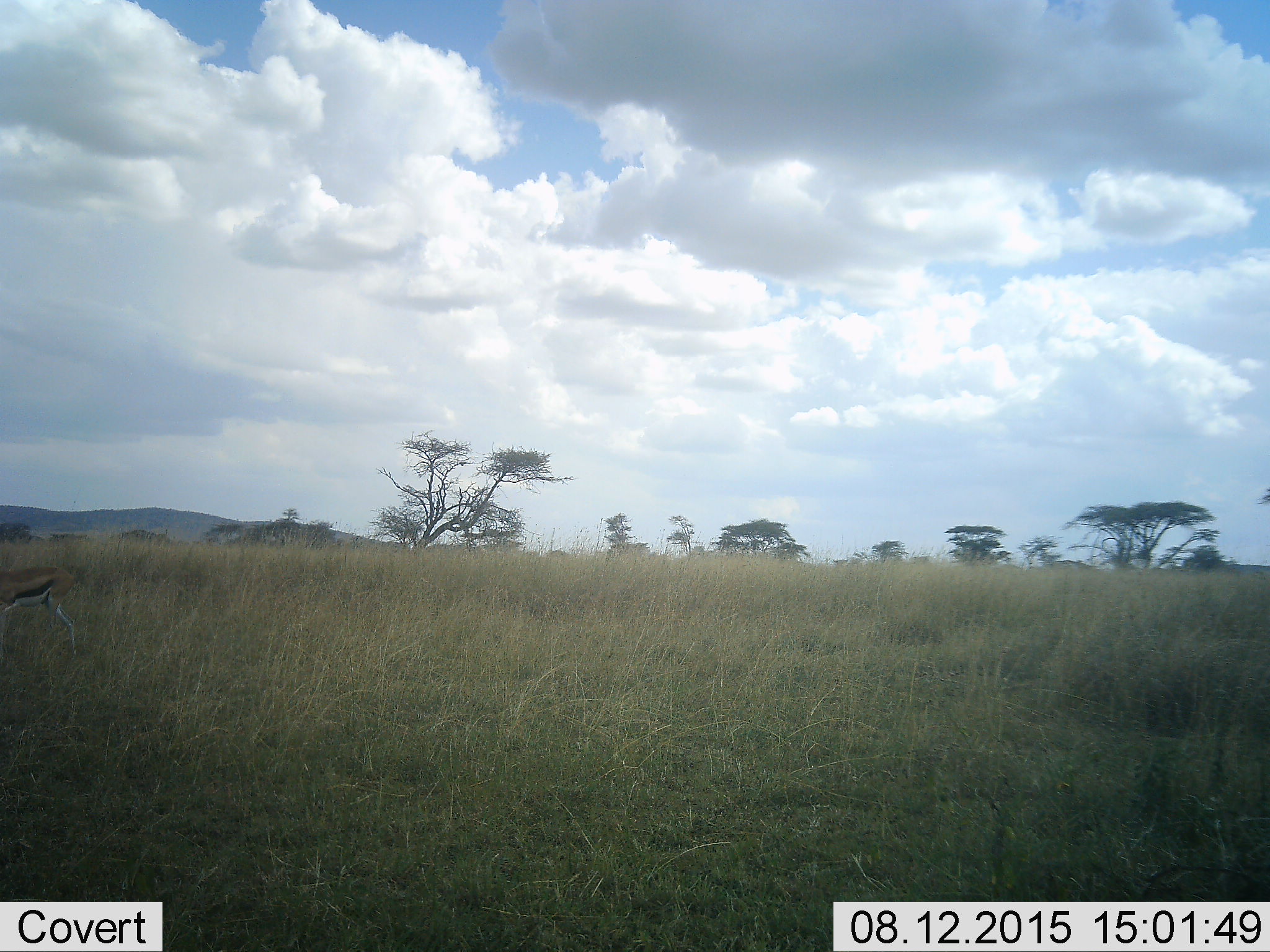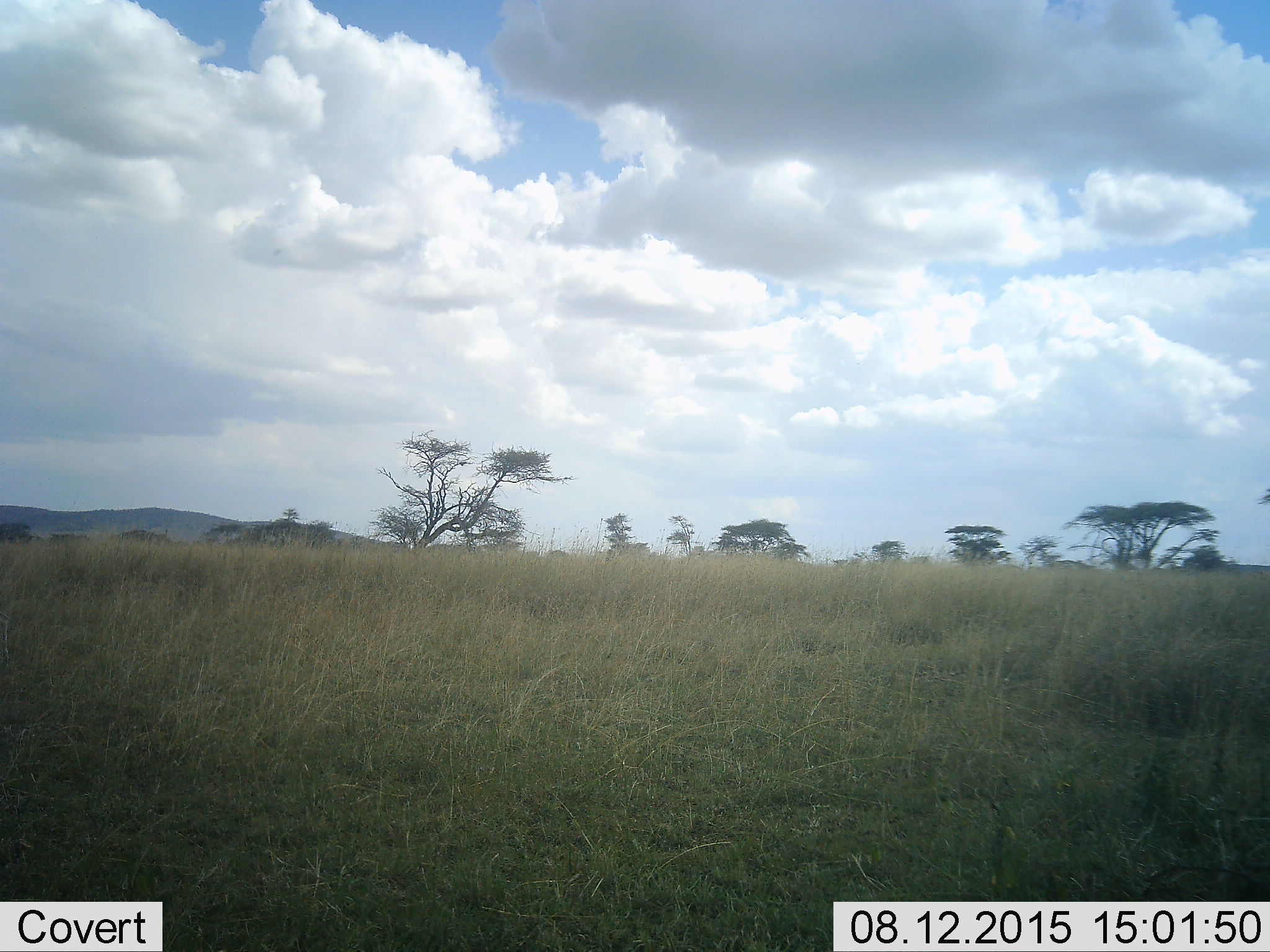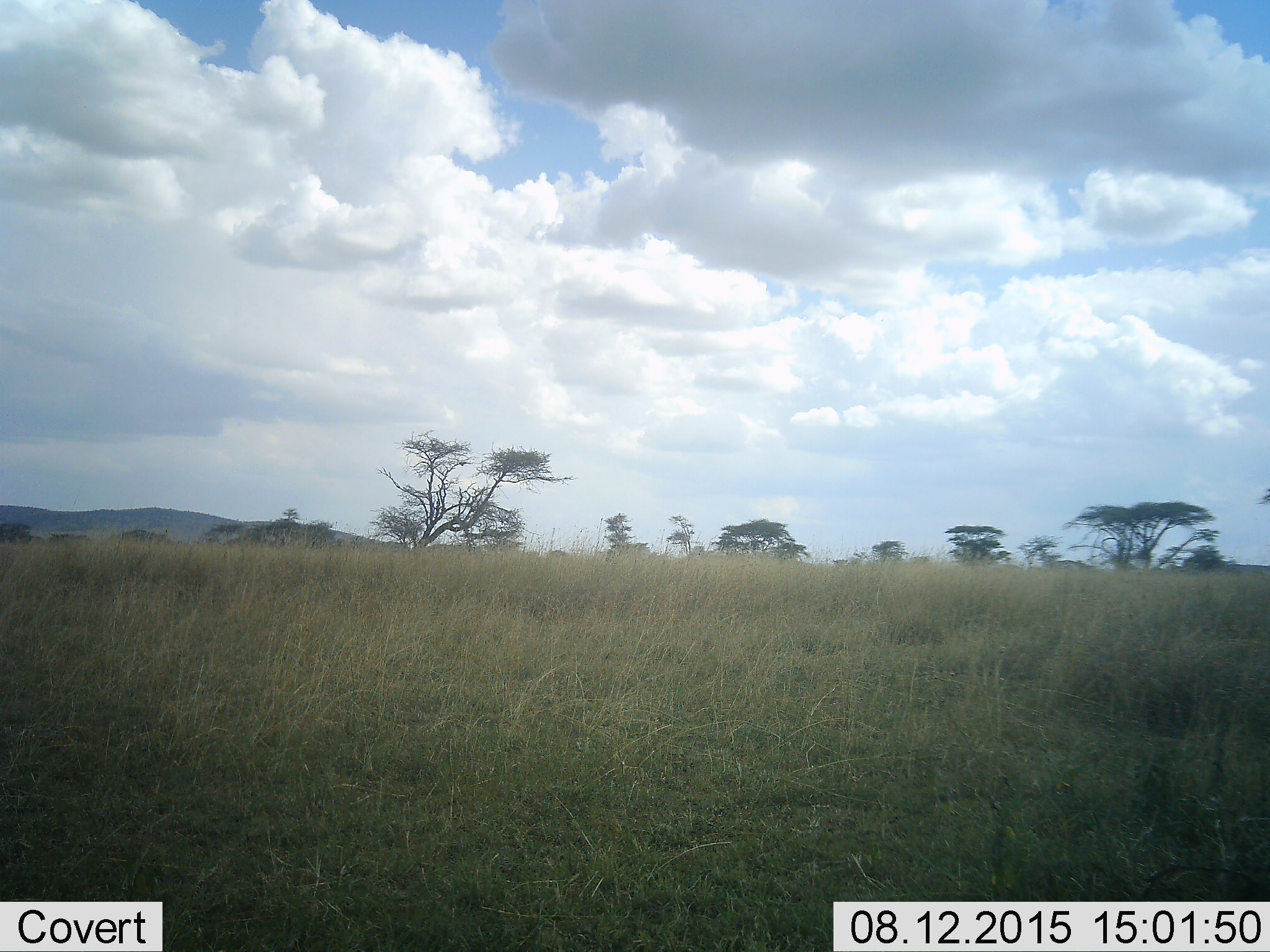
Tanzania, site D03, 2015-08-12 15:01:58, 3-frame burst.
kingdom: Animalia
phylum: Chordata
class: Mammalia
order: Artiodactyla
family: Bovidae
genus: Eudorcas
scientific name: Eudorcas thomsonii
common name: thomson's gazelle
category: gazellethomsons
Gazellethomsons (thomson's gazelle) (Eudorcas thomsonii), count 1. Behavior (volunteer vote fractions): standing 0%, resting 0%, moving 89%, interacting 0%. Young present (vote fraction): 0%. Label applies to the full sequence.